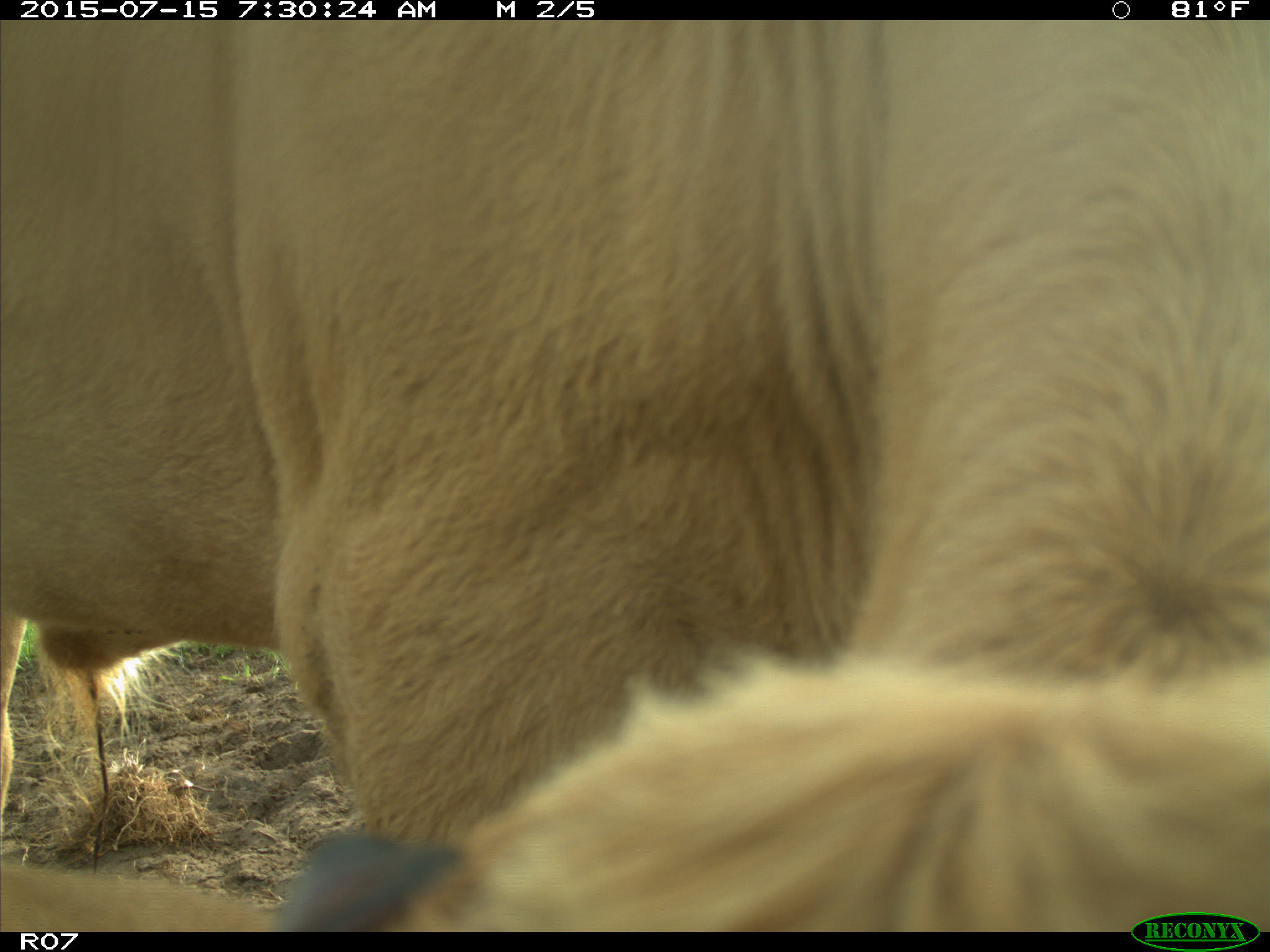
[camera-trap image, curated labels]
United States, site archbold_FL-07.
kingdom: Animalia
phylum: Chordata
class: Mammalia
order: Artiodactyla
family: Bovidae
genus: Bos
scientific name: Bos taurus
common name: domestic cow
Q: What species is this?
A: Bos taurus (domestic cow).